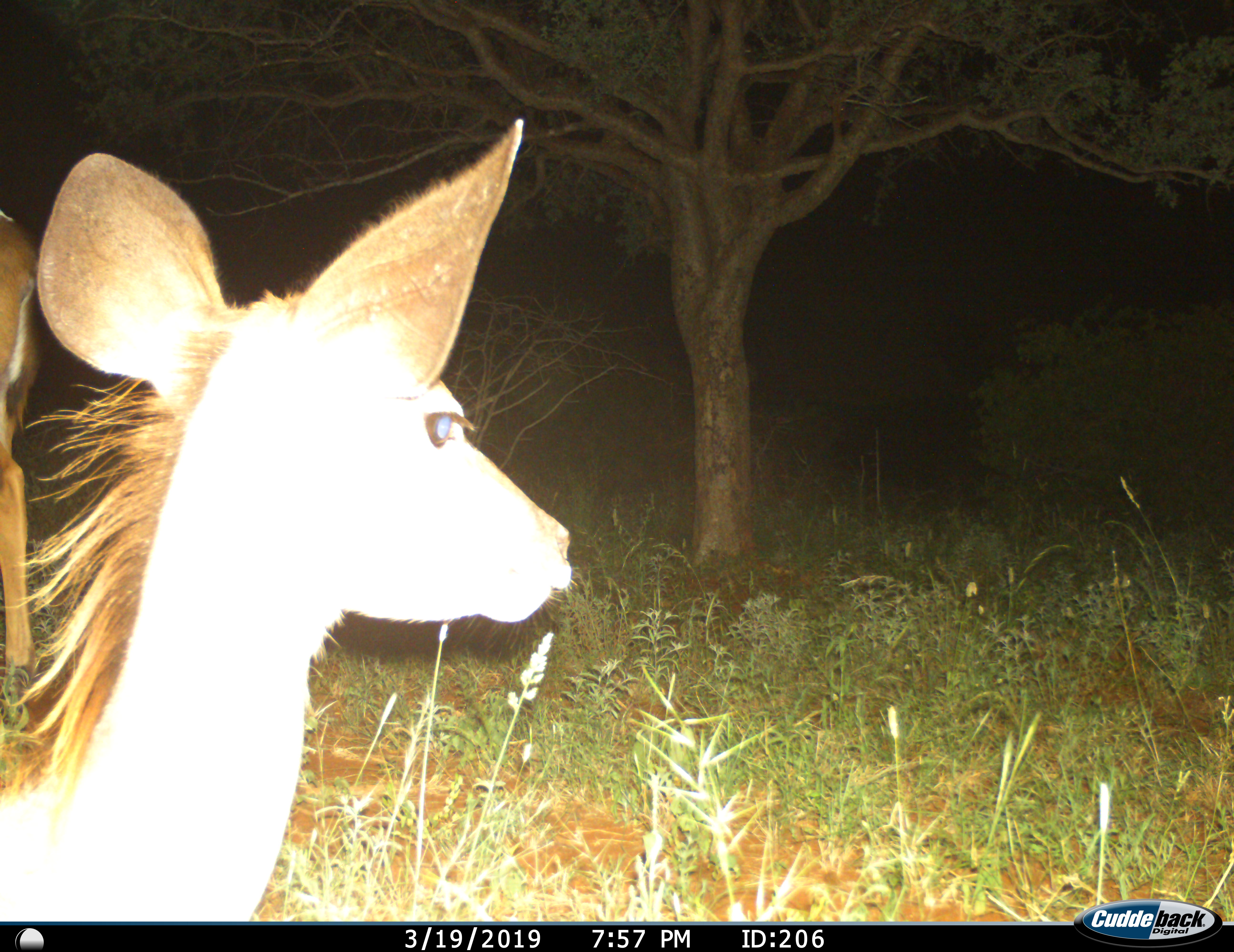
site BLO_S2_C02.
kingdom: Animalia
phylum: Chordata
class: Mammalia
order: Artiodactyla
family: Bovidae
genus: Tragelaphus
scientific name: Tragelaphus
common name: kudu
Kudu (Tragelaphus), count 2. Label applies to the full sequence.